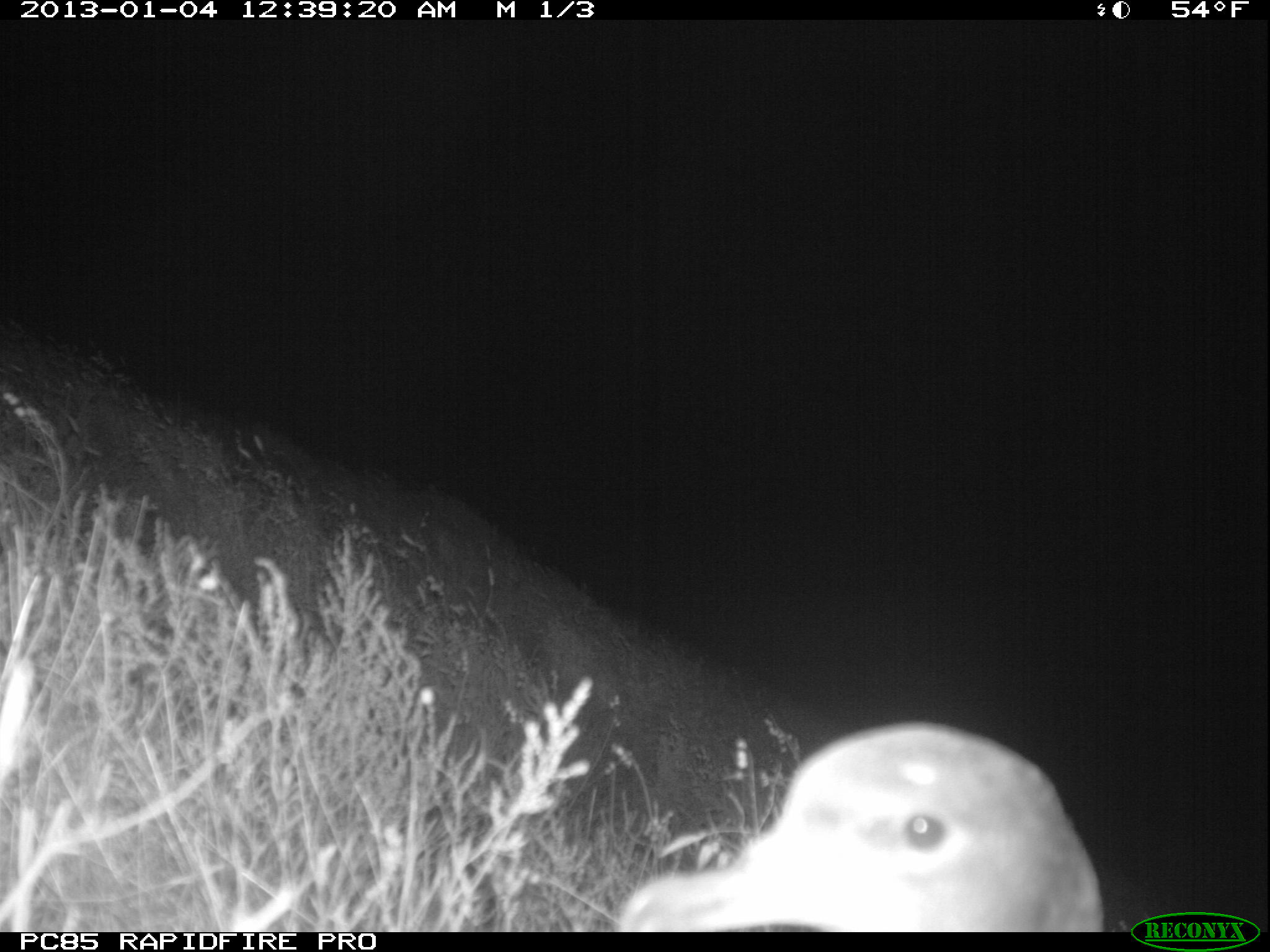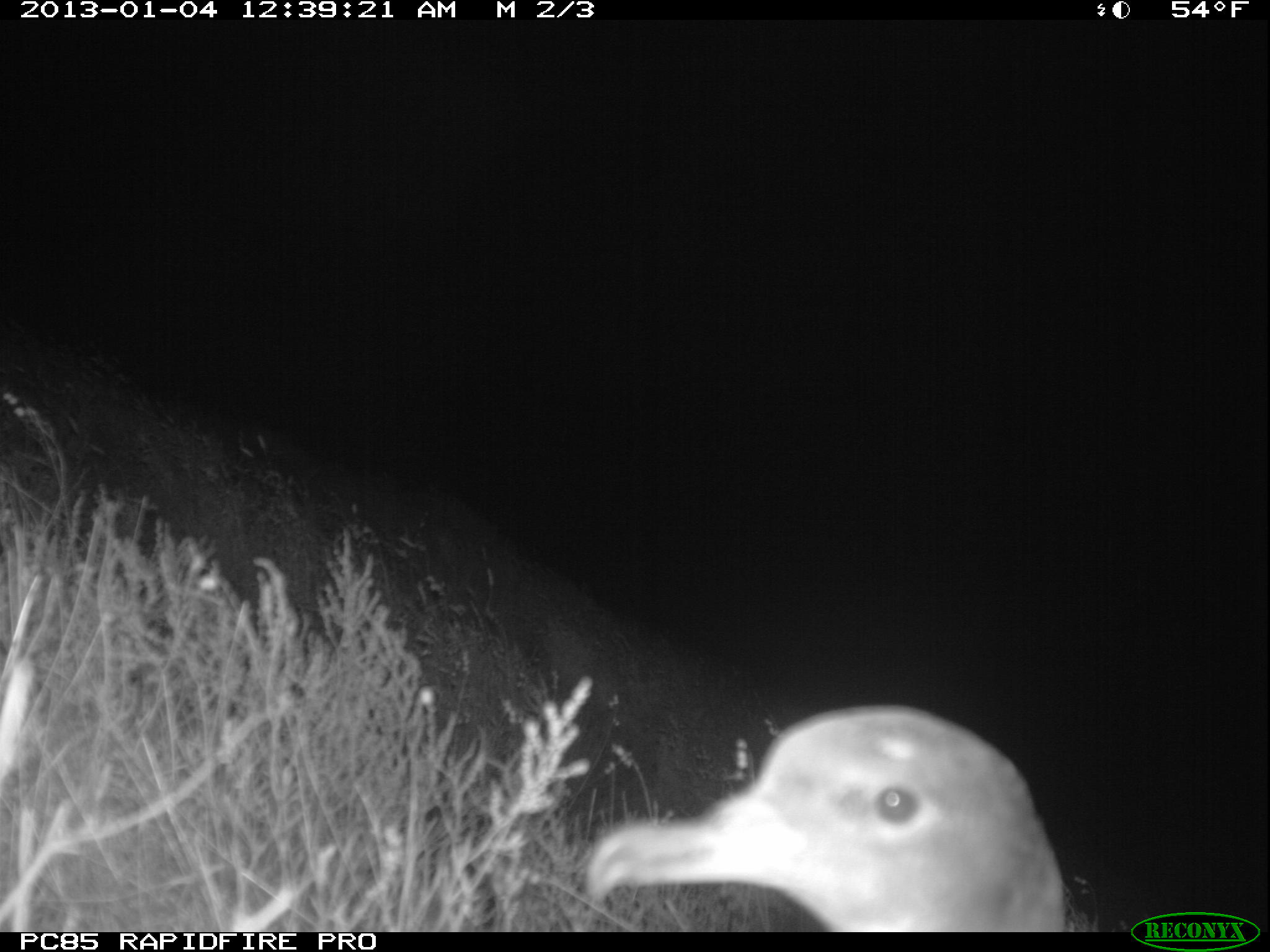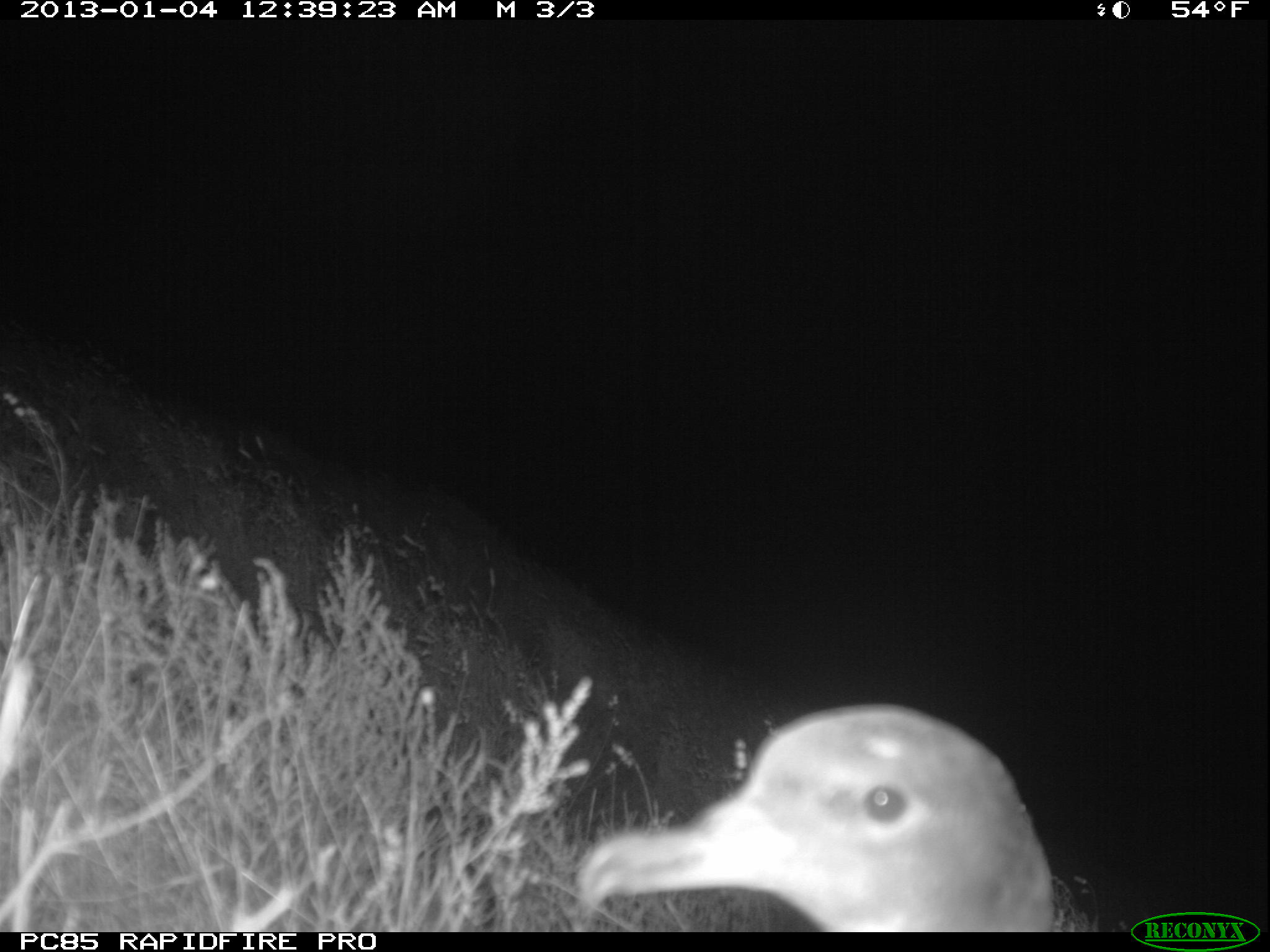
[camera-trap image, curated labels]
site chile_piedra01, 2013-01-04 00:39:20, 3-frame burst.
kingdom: Animalia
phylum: Chordata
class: Aves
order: Procellariiformes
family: Procellariidae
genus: Calonectris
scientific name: Calonectris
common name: shearwater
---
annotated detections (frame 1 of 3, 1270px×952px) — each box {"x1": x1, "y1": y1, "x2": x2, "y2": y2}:
shearwater: {"x1": 604, "y1": 721, "x2": 1101, "y2": 933}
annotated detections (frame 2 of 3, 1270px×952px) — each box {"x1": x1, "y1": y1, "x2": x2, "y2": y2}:
shearwater: {"x1": 576, "y1": 701, "x2": 1073, "y2": 935}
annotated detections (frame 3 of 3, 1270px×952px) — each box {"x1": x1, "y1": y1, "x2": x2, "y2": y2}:
shearwater: {"x1": 564, "y1": 703, "x2": 1065, "y2": 933}